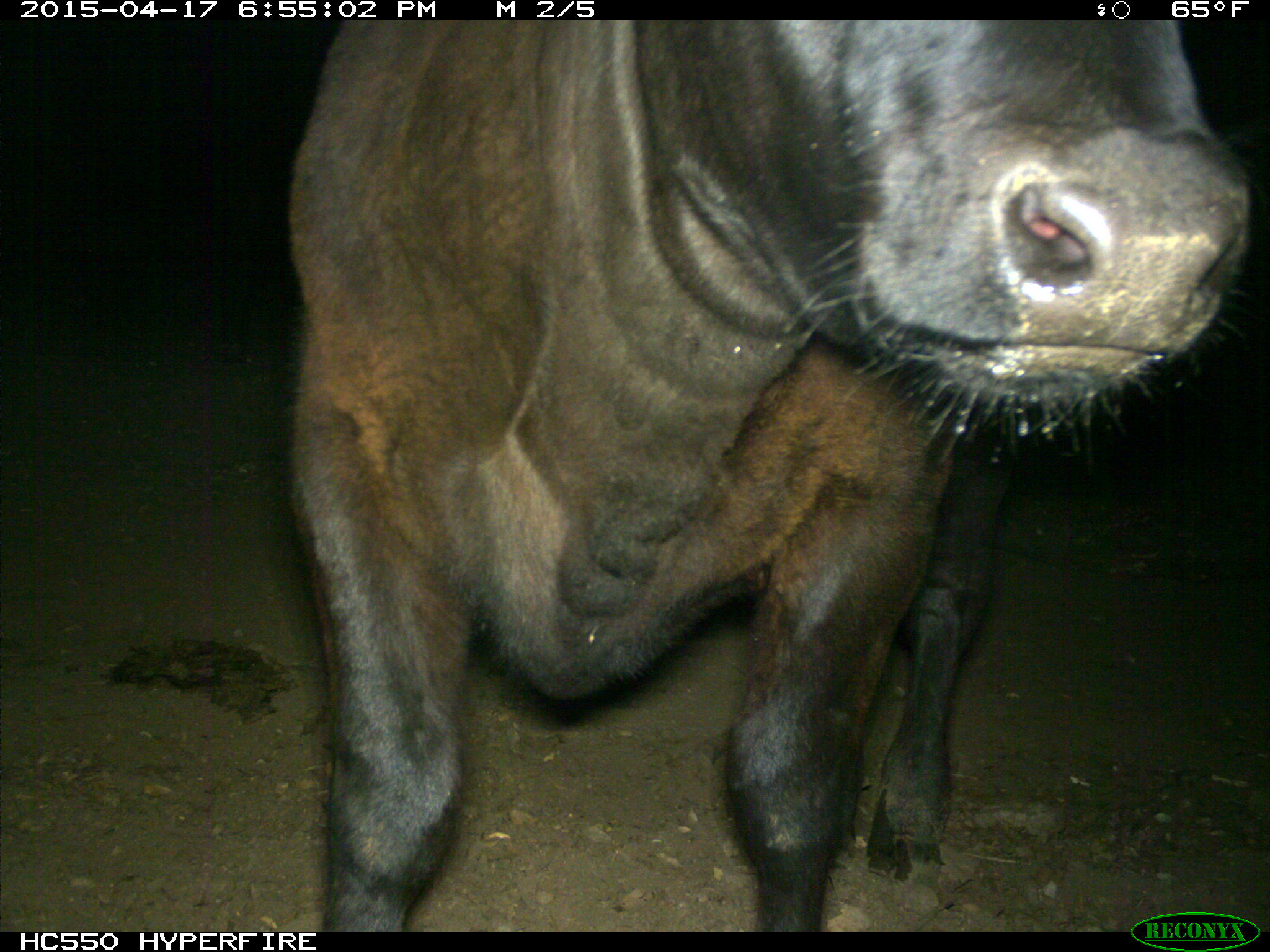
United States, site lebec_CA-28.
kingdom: Animalia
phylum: Chordata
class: Mammalia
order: Artiodactyla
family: Bovidae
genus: Bos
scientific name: Bos taurus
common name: domestic cow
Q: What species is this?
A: Bos taurus (domestic cow).